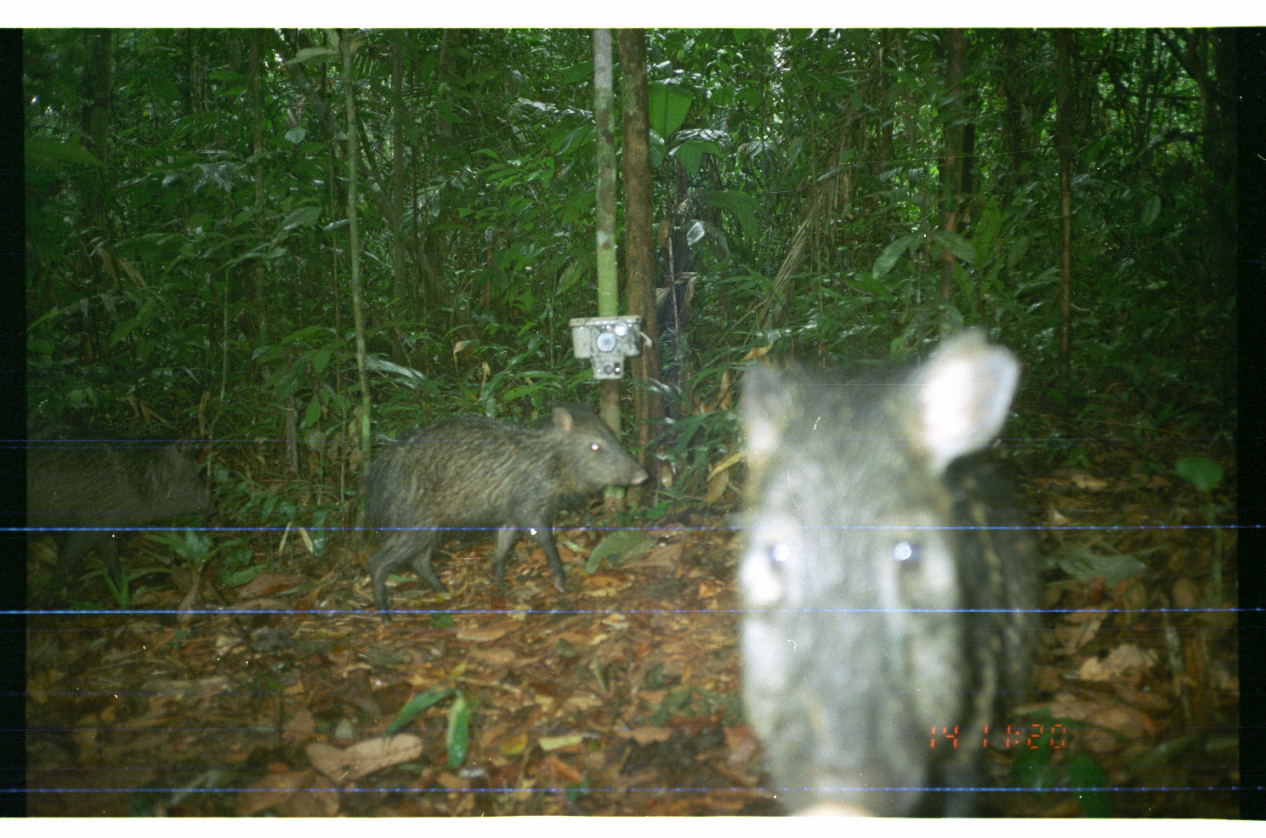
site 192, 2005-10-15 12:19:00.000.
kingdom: Animalia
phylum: Chordata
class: Mammalia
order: Artiodactyla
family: Tayassuidae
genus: Pecari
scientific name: Pecari tajacu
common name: collared peccary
Pecari tajacu (collared peccary).